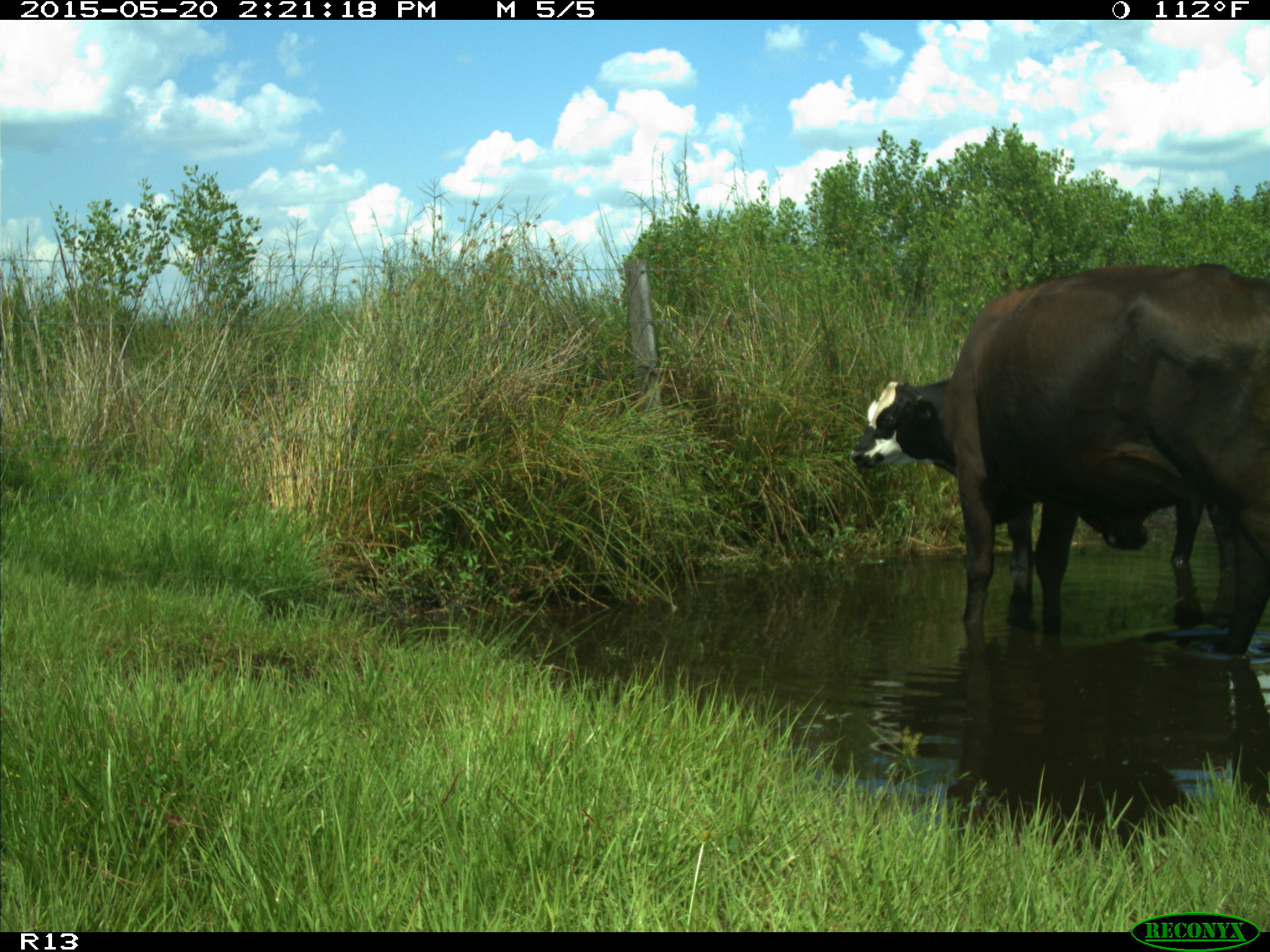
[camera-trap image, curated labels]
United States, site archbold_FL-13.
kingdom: Animalia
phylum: Chordata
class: Mammalia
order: Artiodactyla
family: Bovidae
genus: Bos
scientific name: Bos taurus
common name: domestic cow